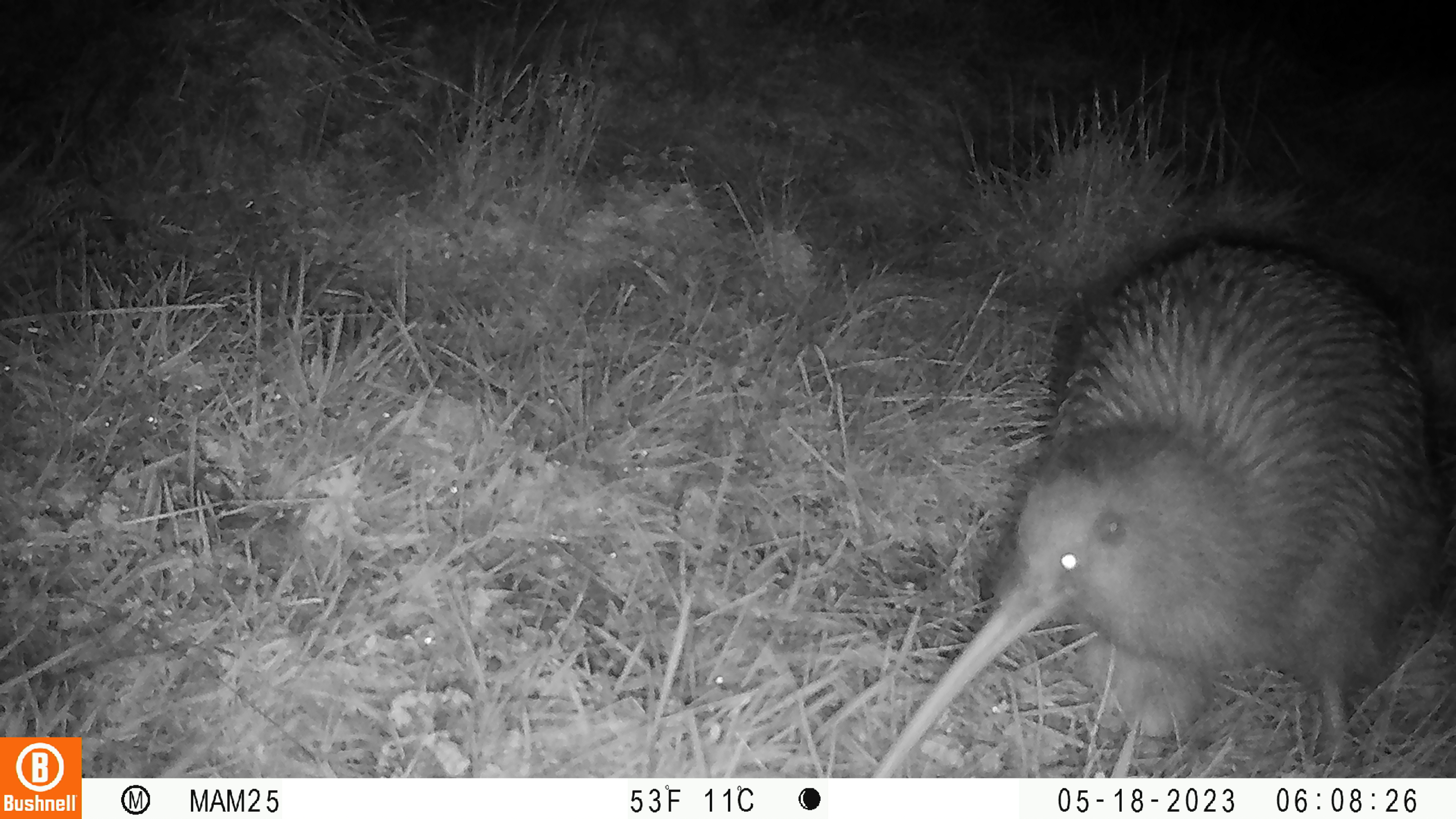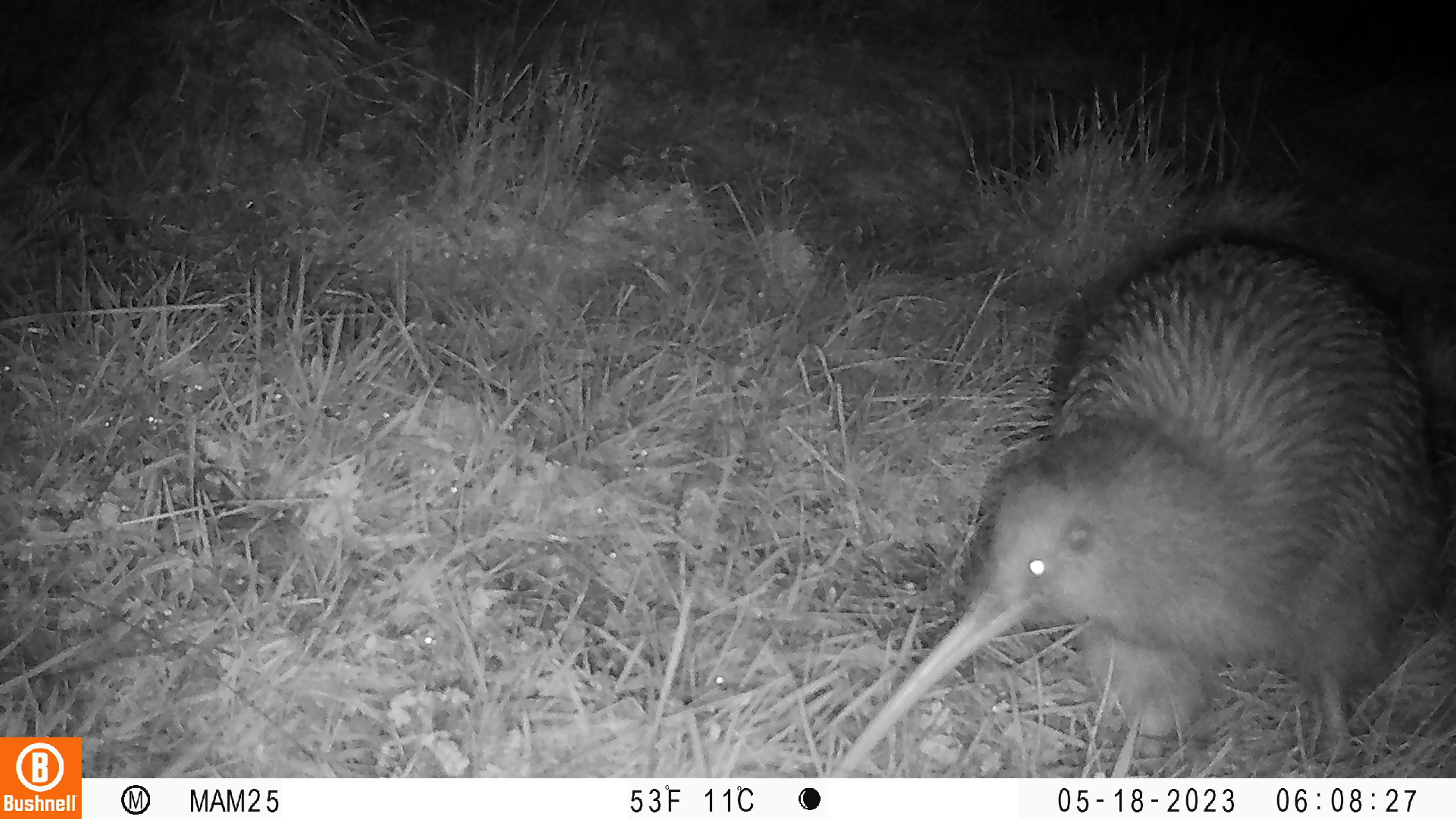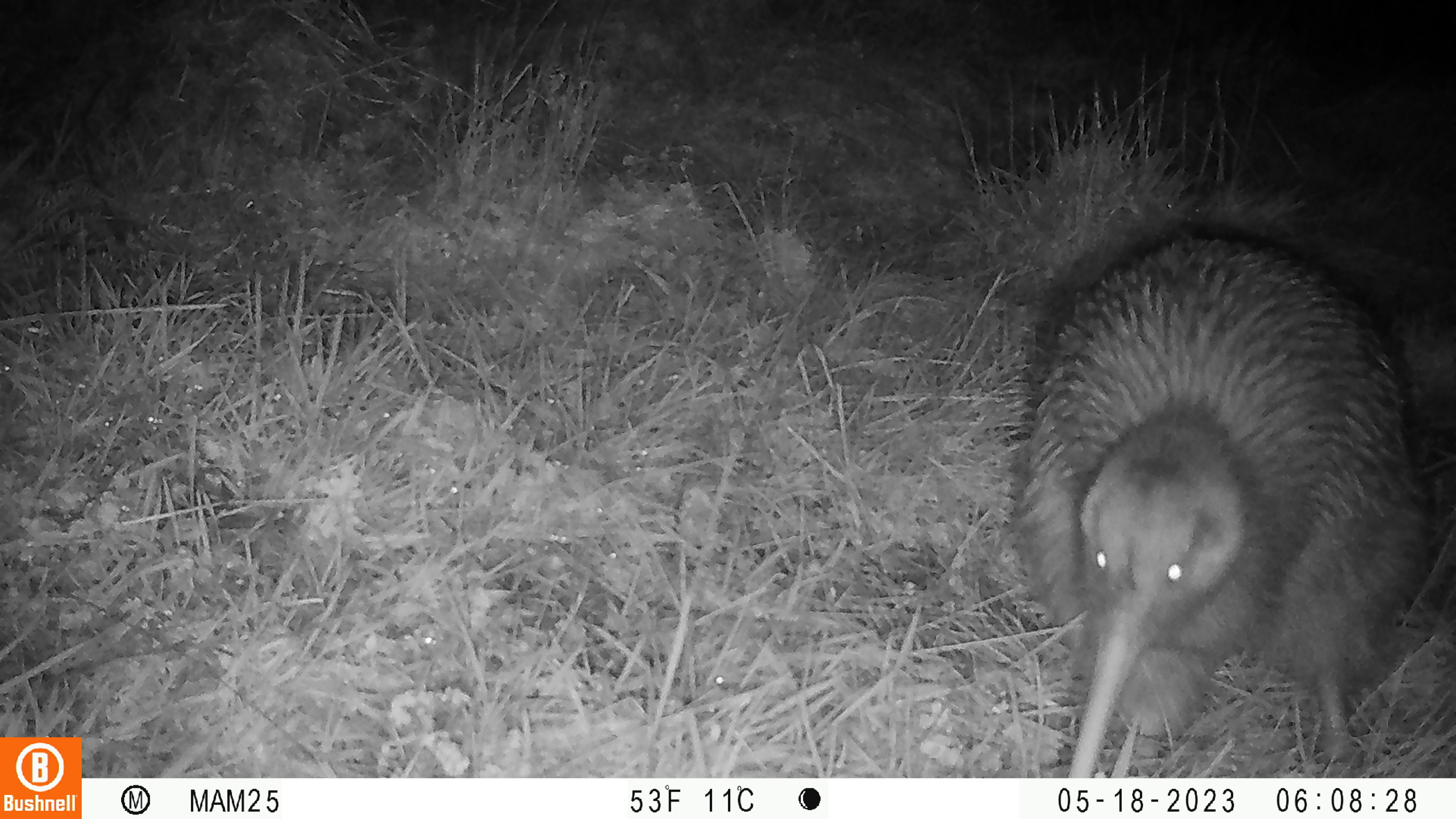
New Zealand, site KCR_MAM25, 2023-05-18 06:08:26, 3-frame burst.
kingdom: Animalia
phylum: Chordata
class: Aves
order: Apterygiformes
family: Apterygidae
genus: Apteryx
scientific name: Apteryx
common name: kiwi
Kiwi (Apteryx).